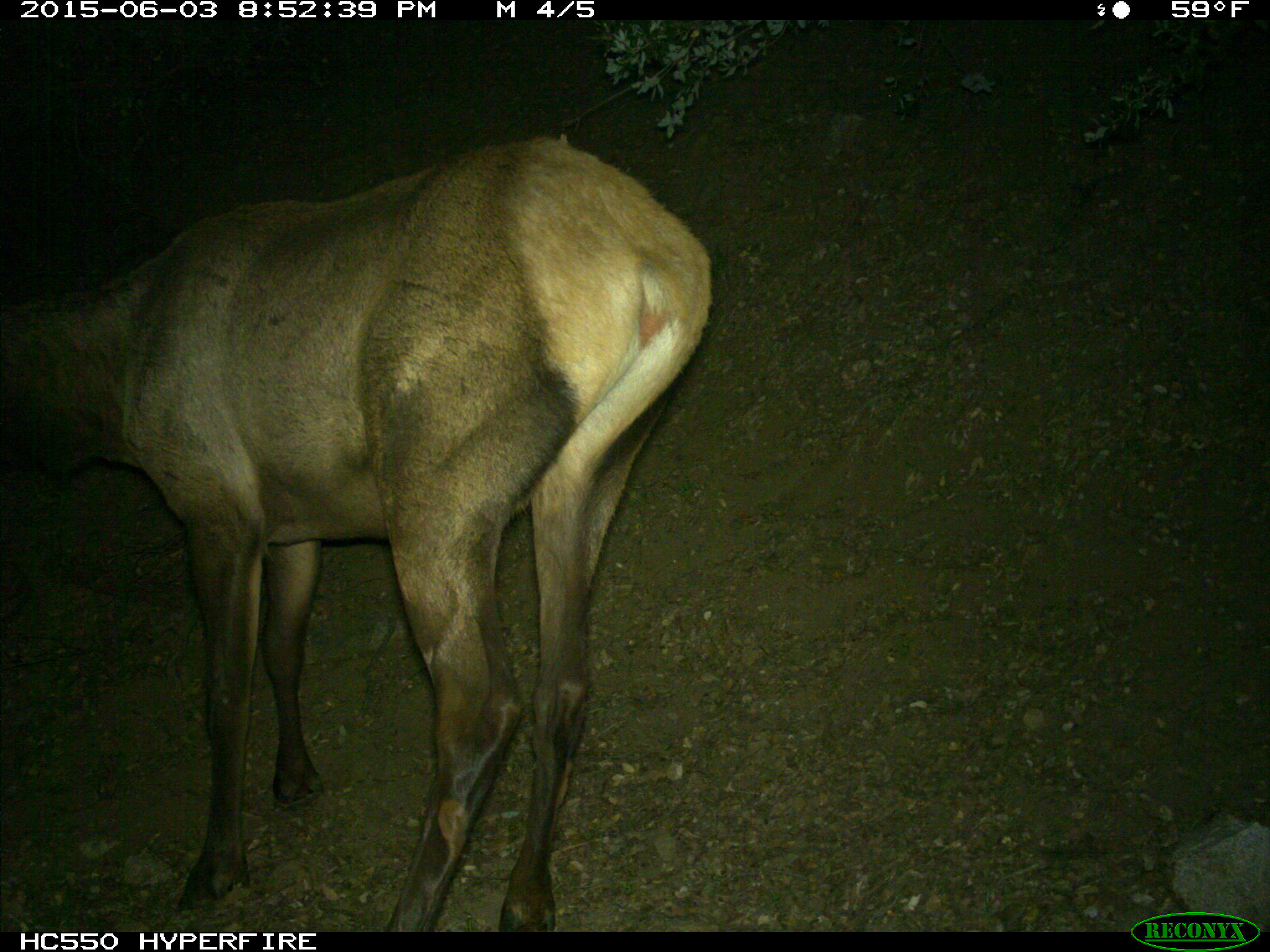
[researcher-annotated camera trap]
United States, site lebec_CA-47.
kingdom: Animalia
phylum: Chordata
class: Mammalia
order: Artiodactyla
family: Cervidae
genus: Cervus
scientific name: Cervus canadensis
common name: elk